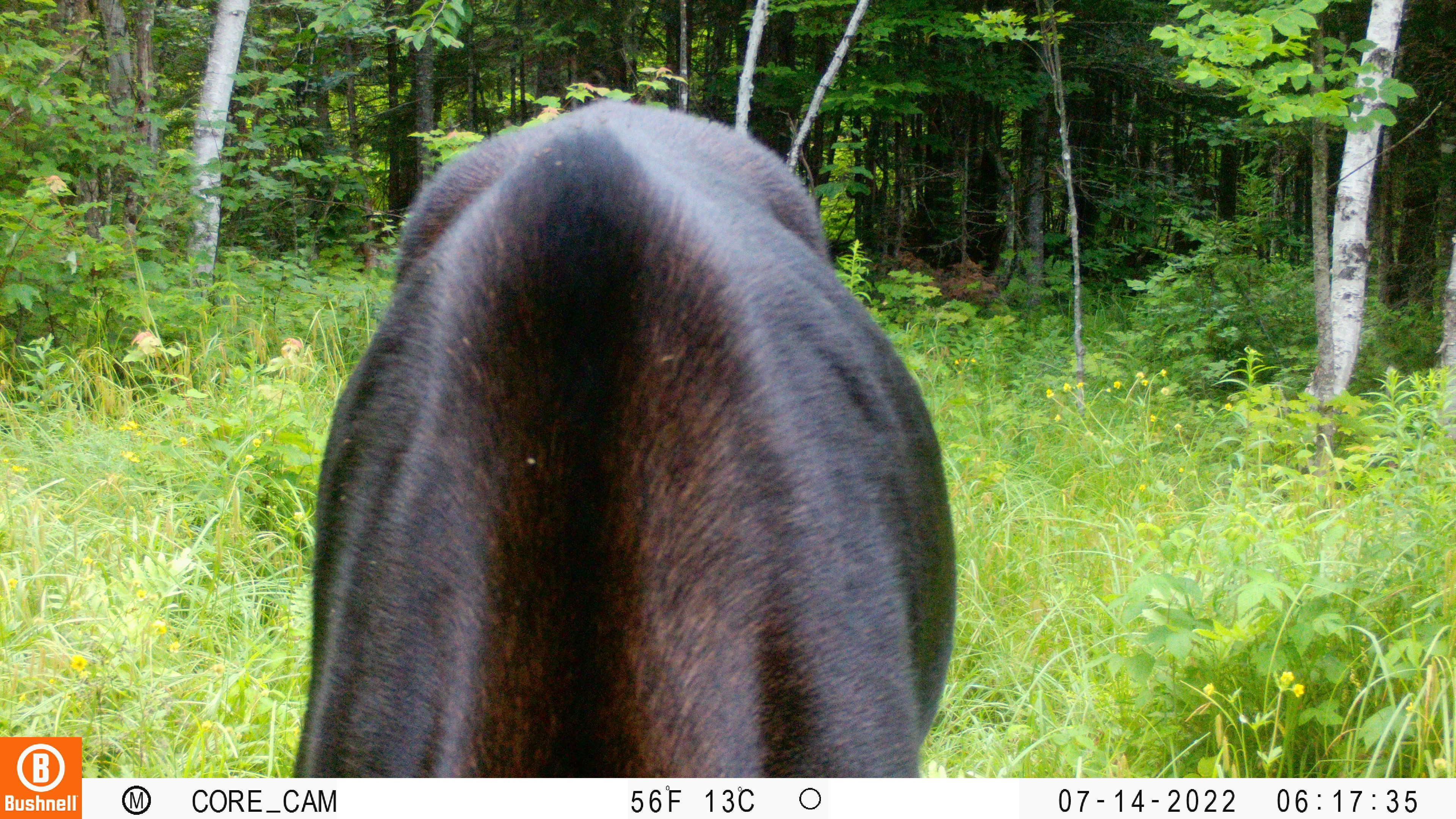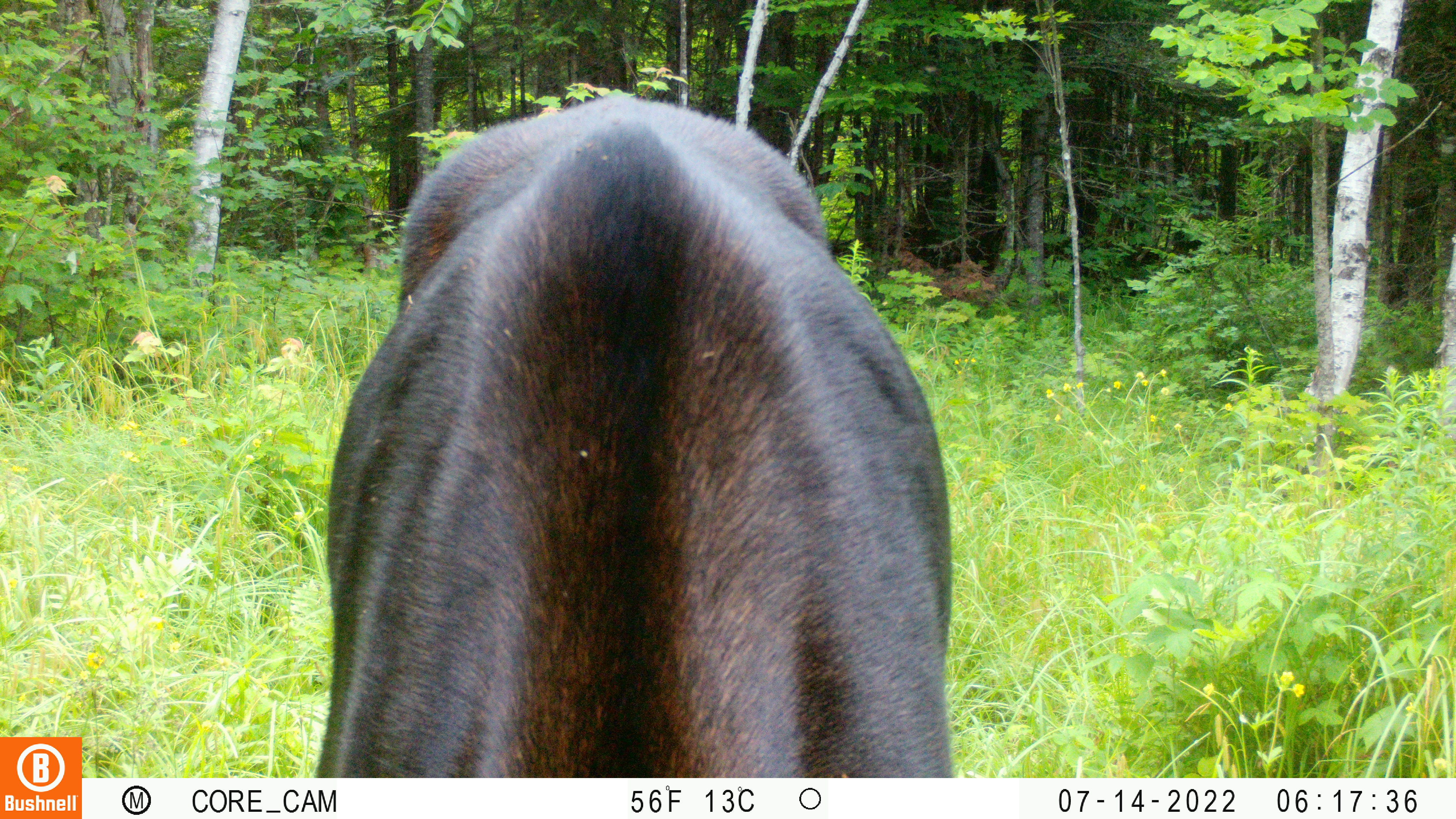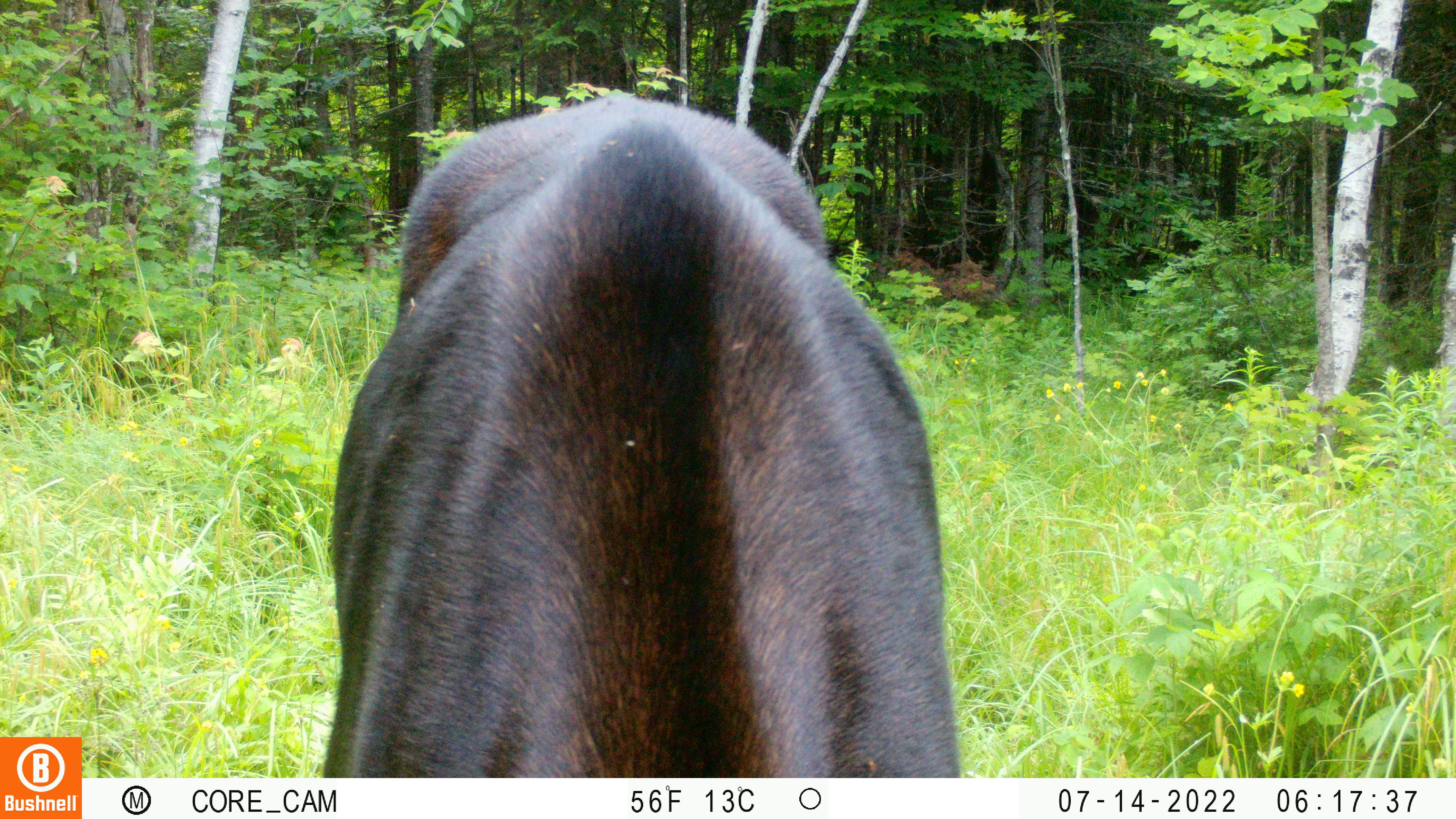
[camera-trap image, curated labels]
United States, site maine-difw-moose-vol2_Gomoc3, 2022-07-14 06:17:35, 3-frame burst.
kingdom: Animalia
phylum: Chordata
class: Mammalia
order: Artiodactyla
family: Cervidae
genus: Alces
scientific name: Alces alces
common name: moose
Moose (Alces alces).